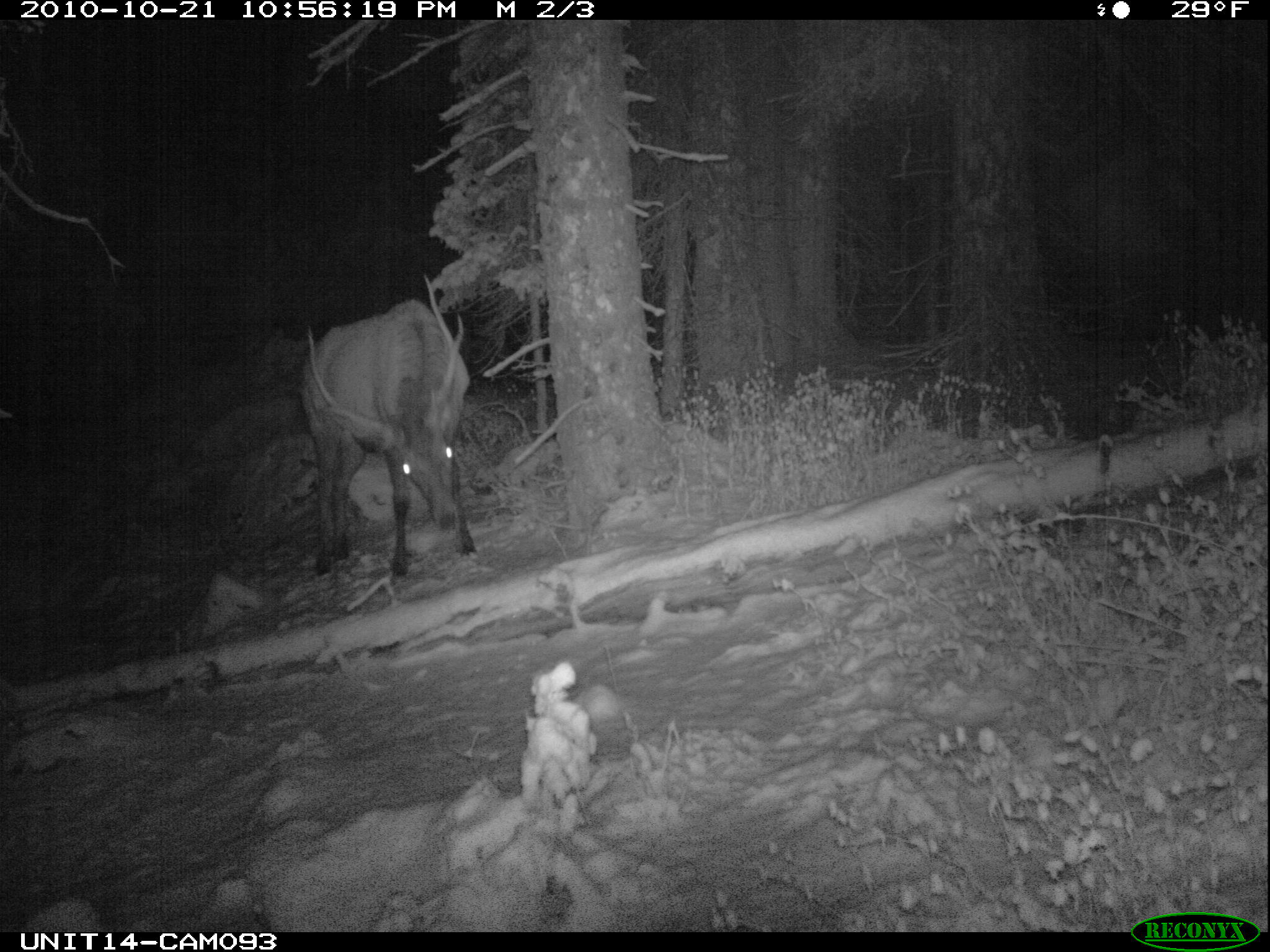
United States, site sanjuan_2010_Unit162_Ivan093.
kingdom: Animalia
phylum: Chordata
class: Mammalia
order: Artiodactyla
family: Cervidae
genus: Cervus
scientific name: Cervus elaphus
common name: red deer